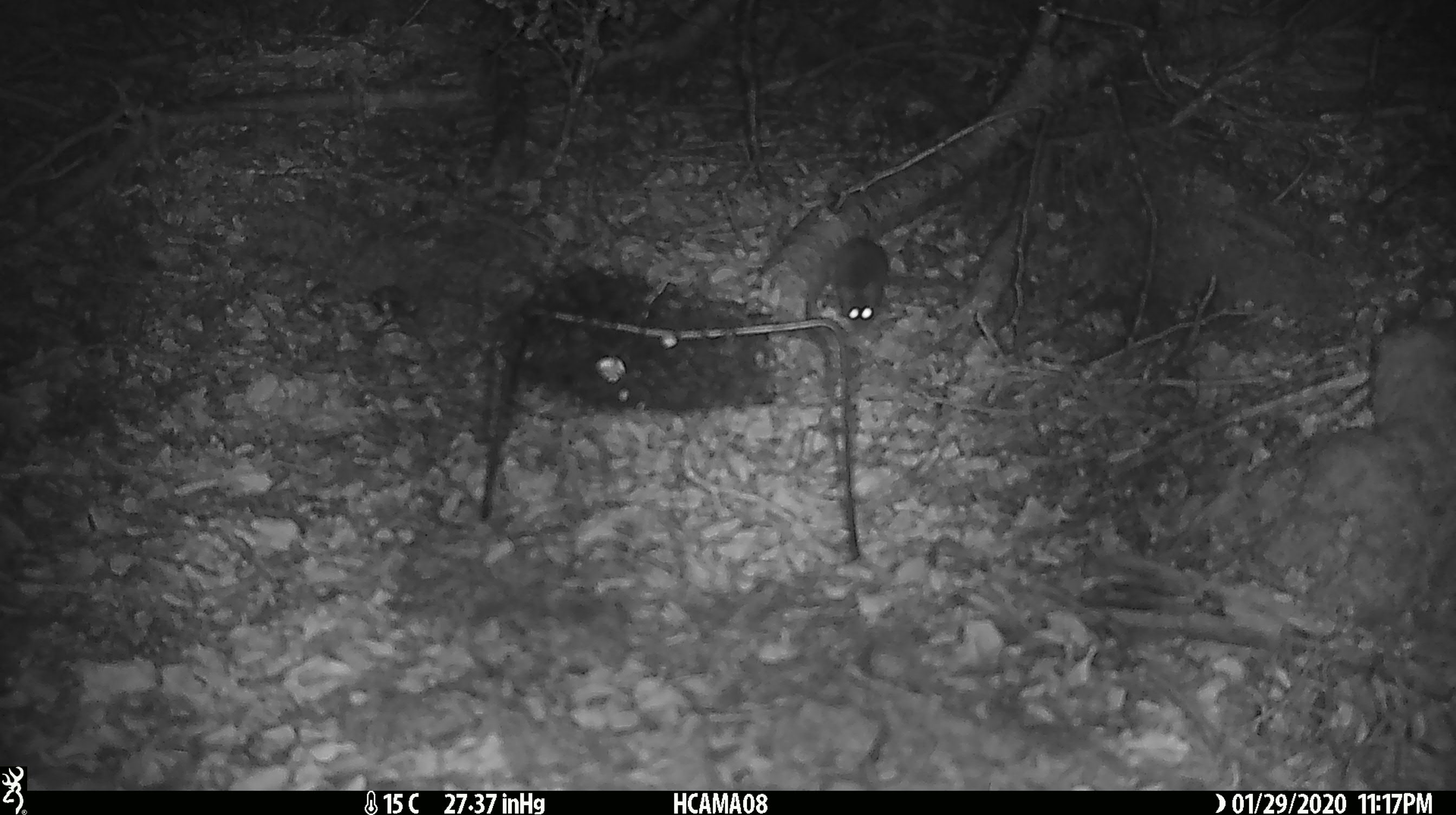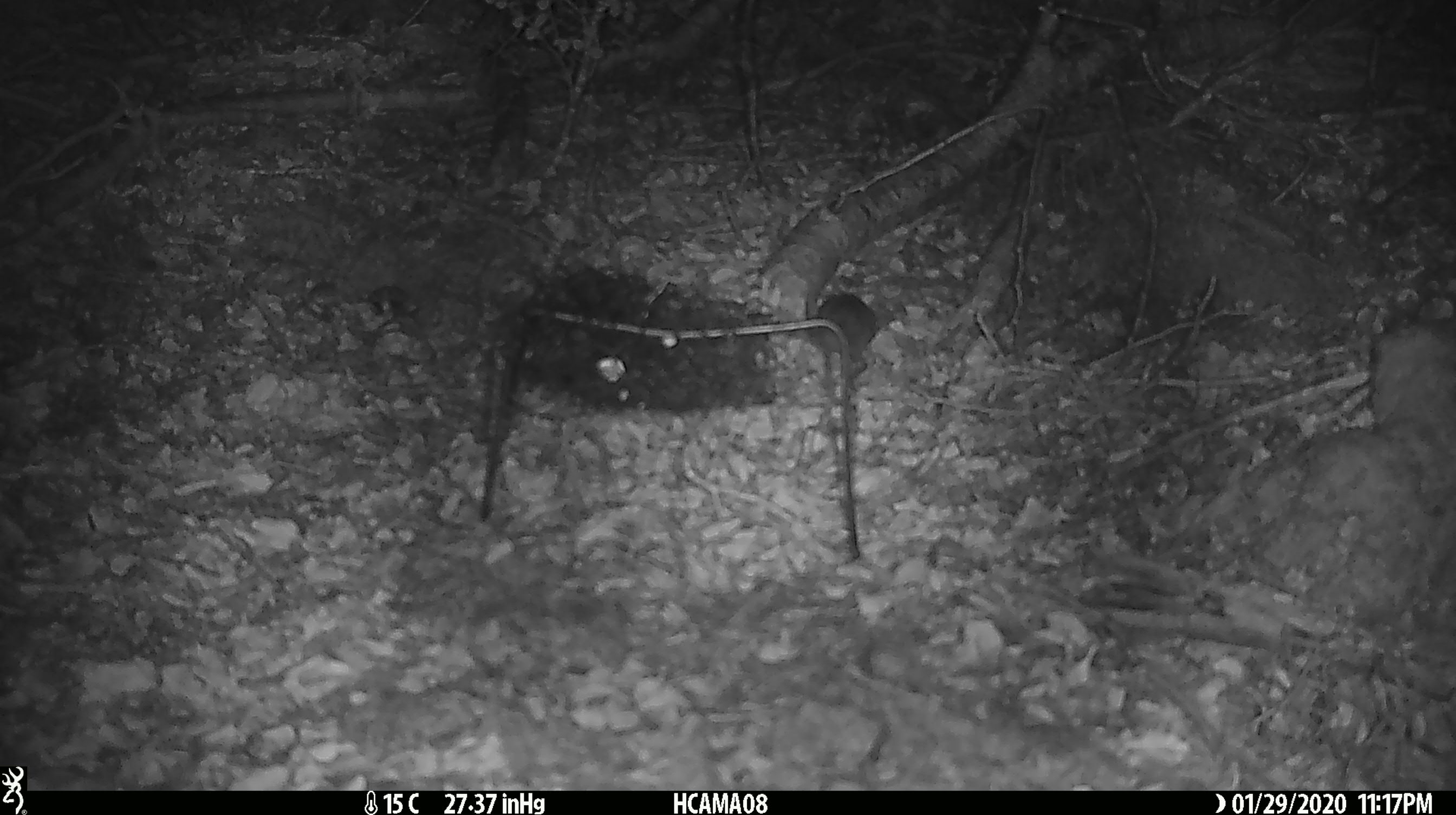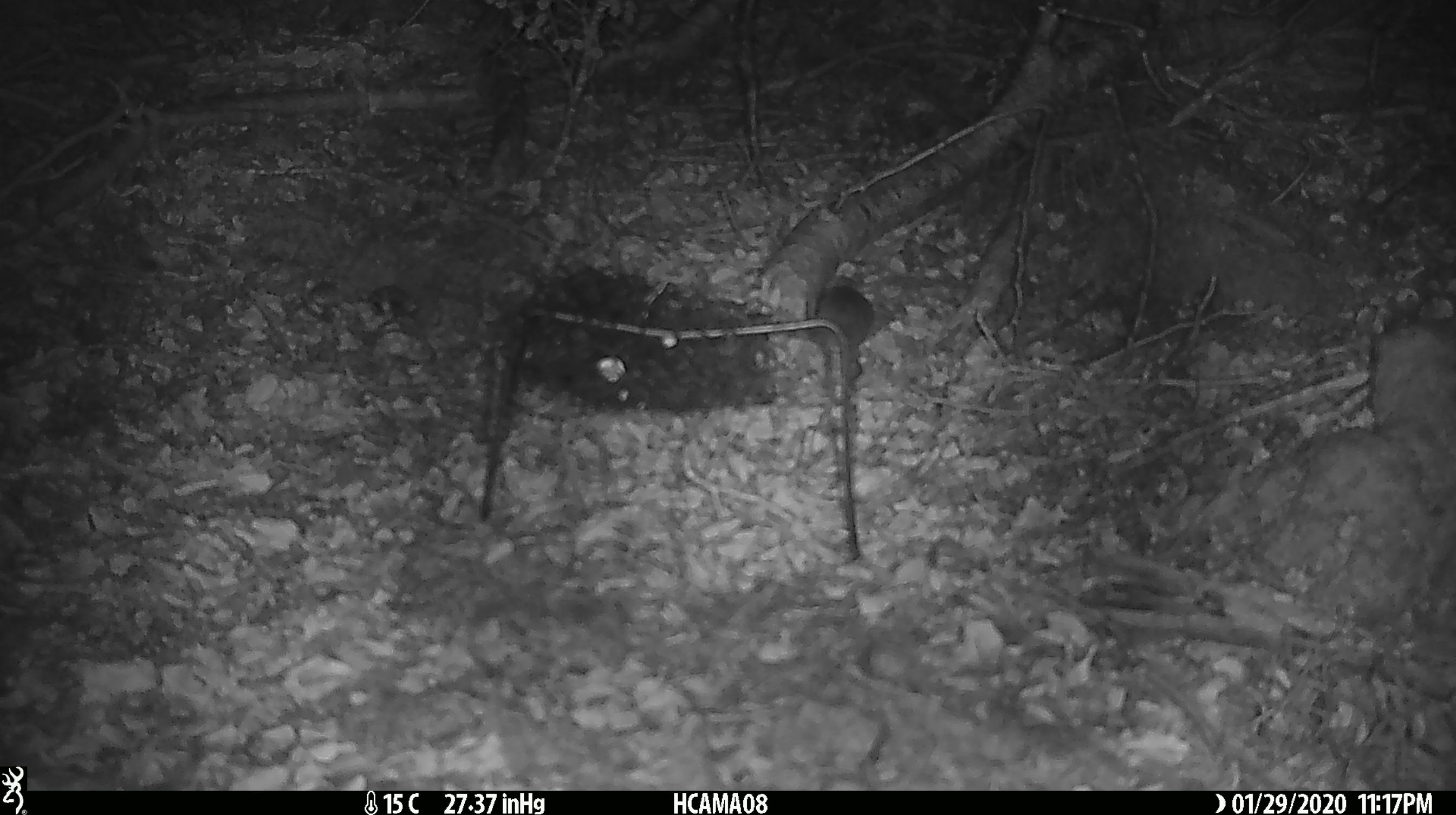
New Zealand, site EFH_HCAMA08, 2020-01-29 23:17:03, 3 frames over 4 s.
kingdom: Animalia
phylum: Chordata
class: Mammalia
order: Rodentia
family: Muridae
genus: Mus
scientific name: Mus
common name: mouse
Mouse (Mus).